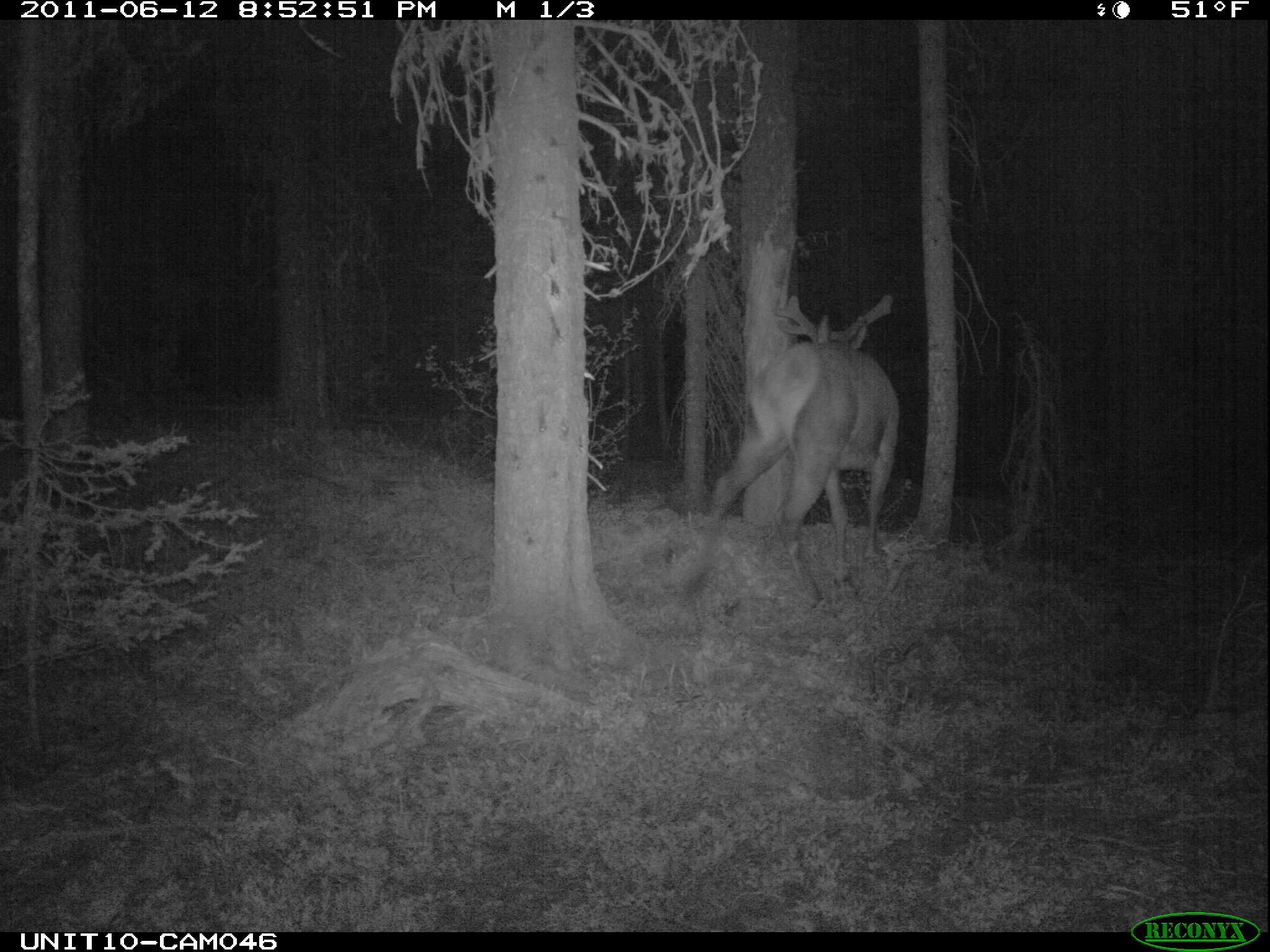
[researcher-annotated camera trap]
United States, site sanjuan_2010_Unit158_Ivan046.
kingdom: Animalia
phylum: Chordata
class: Mammalia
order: Artiodactyla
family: Cervidae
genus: Cervus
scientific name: Cervus elaphus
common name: red deer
Cervus elaphus (red deer).